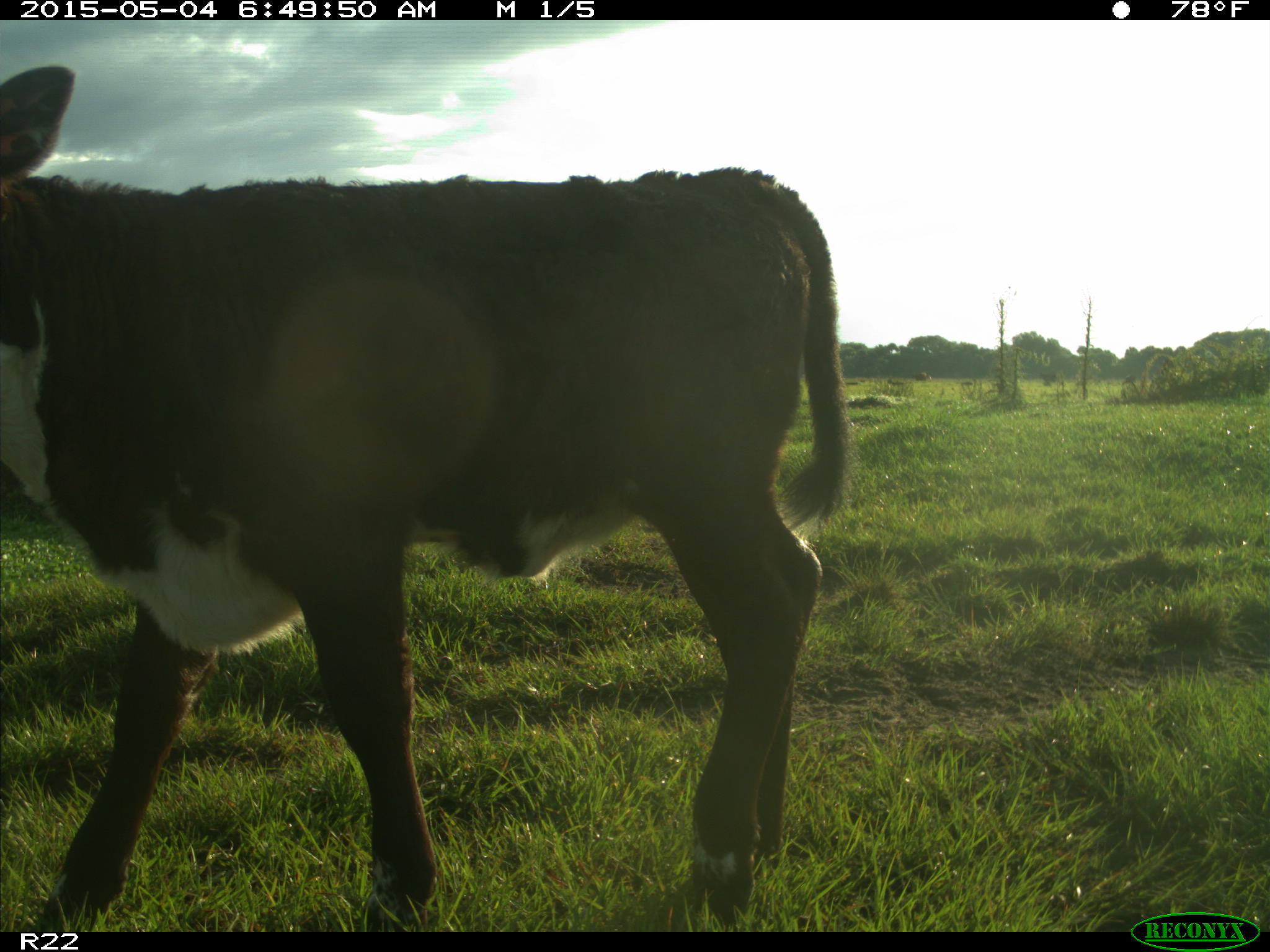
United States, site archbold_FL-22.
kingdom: Animalia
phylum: Chordata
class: Mammalia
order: Artiodactyla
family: Bovidae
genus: Bos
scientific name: Bos taurus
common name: domestic cow